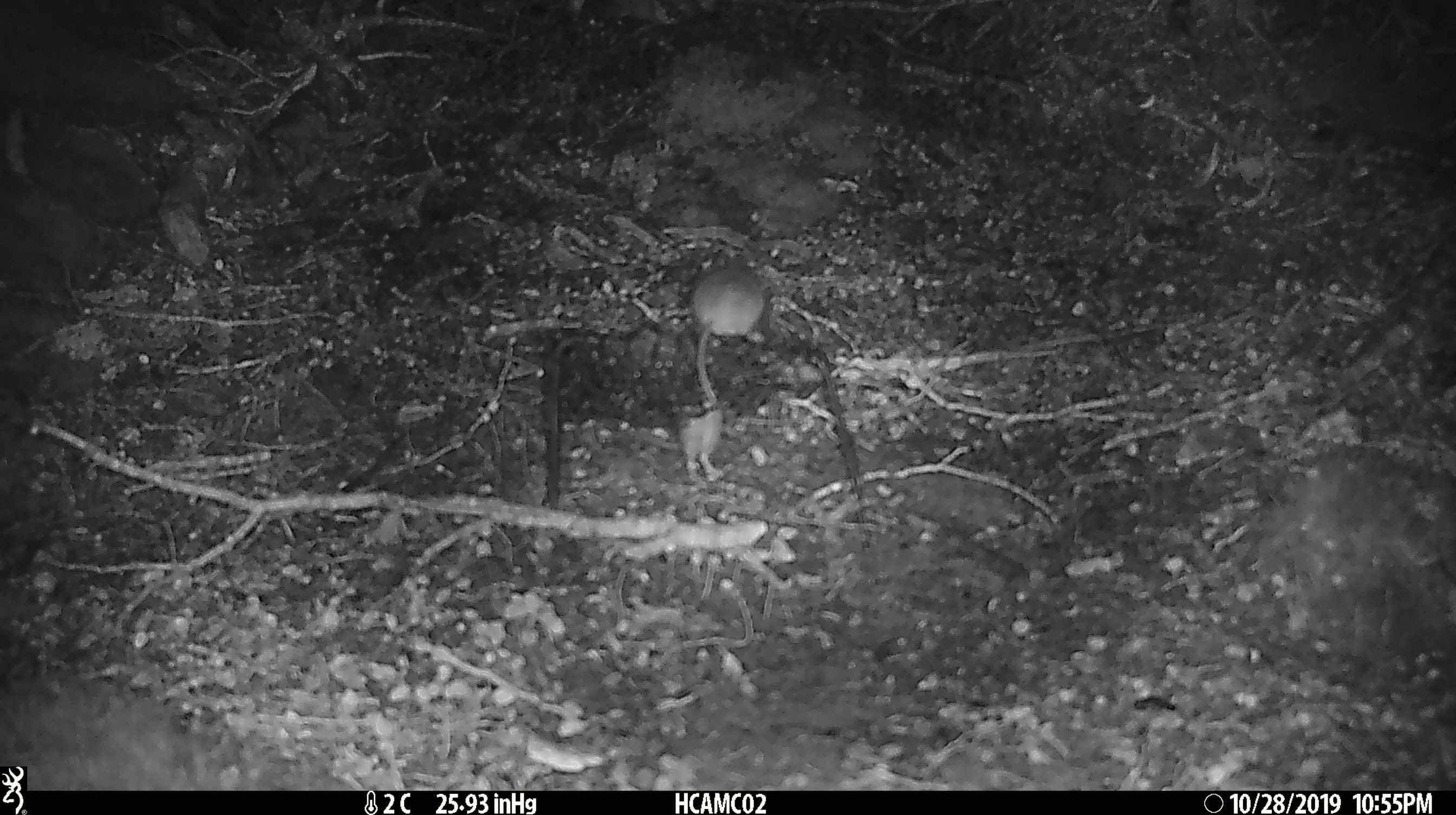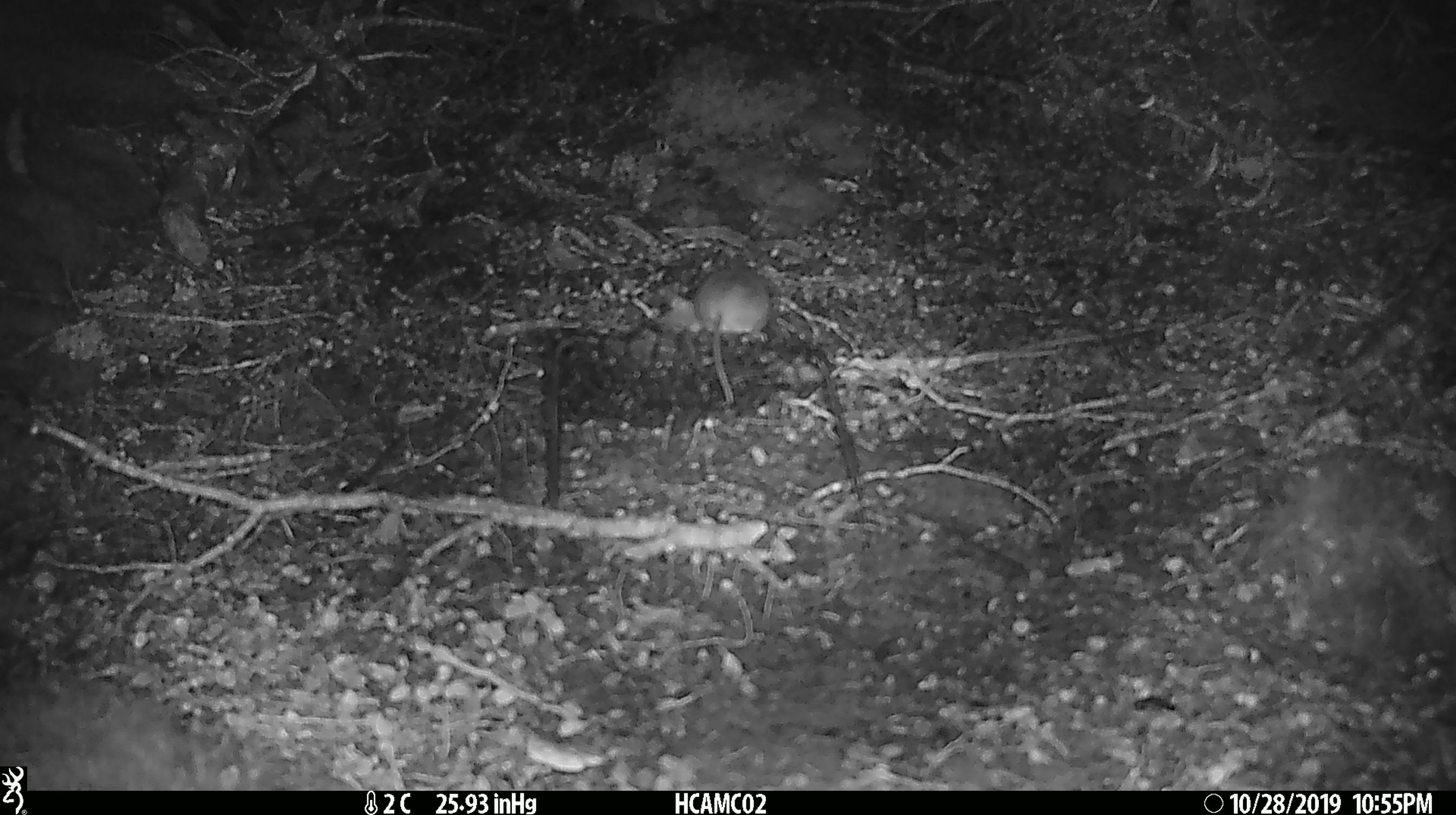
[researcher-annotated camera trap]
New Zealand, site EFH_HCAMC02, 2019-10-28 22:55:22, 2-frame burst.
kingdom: Animalia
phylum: Chordata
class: Mammalia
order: Rodentia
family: Muridae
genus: Mus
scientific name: Mus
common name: mouse